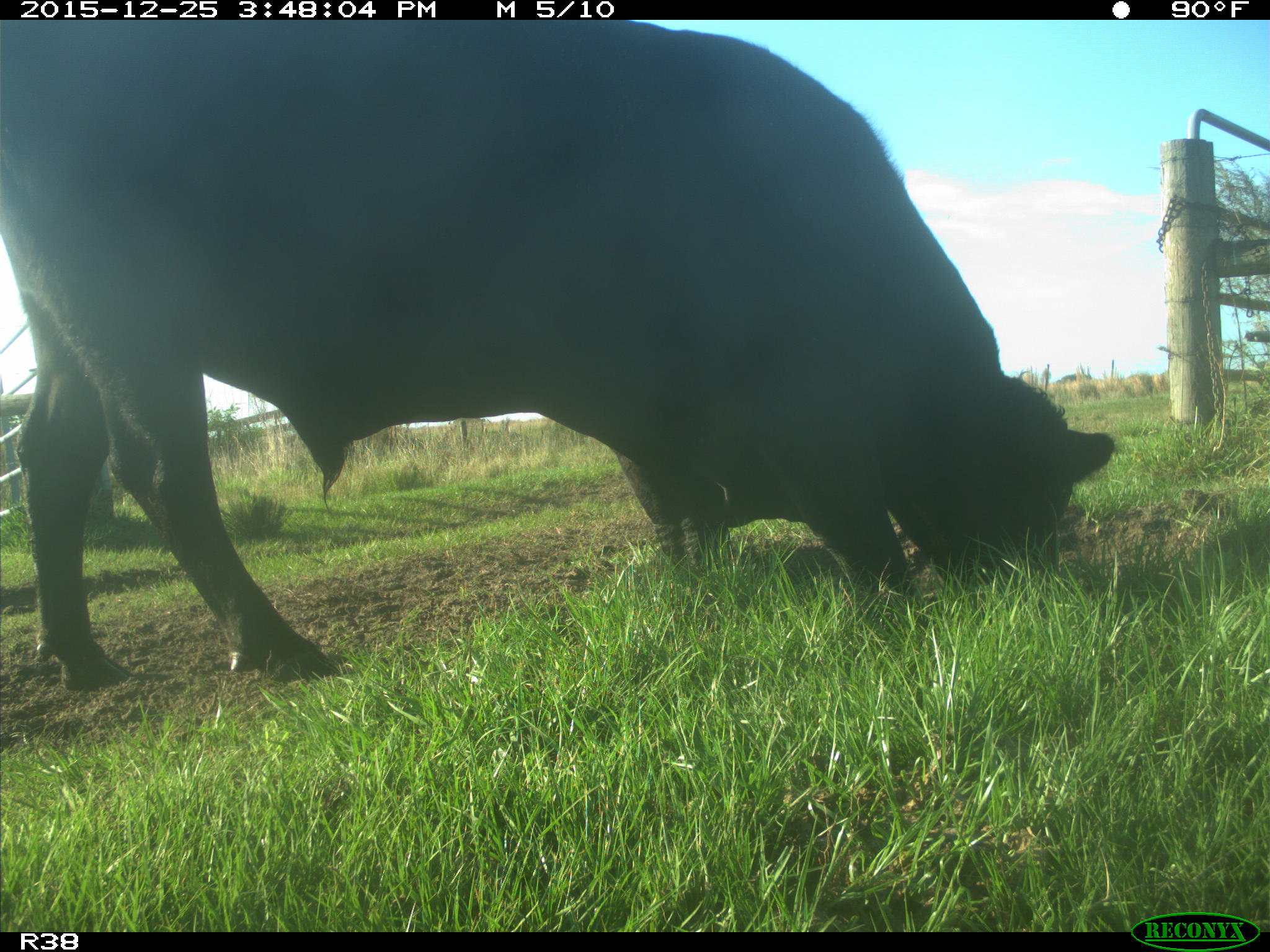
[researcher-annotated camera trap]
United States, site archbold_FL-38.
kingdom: Animalia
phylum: Chordata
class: Mammalia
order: Artiodactyla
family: Bovidae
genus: Bos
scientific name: Bos taurus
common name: domestic cow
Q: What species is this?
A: Bos taurus (domestic cow).